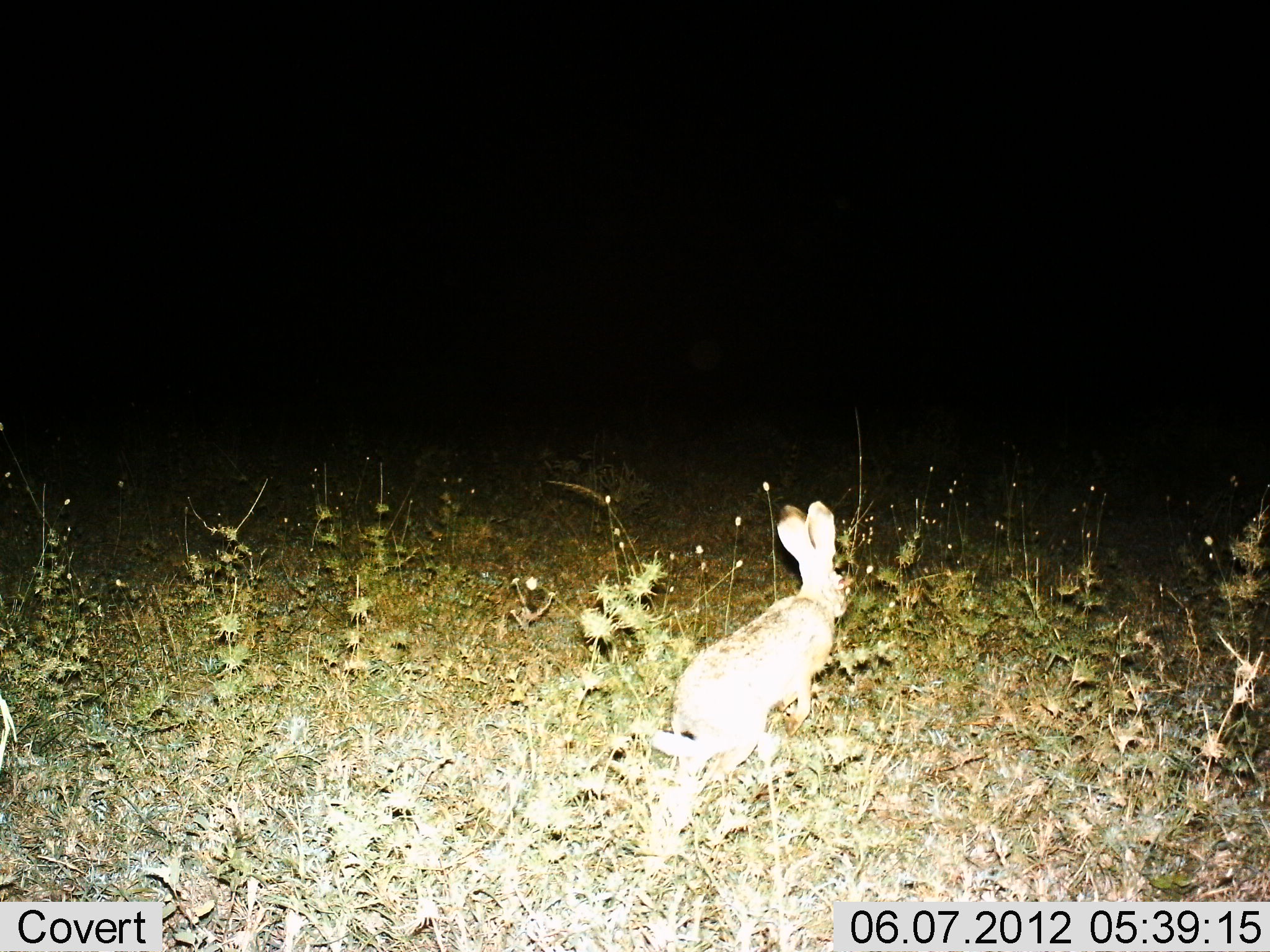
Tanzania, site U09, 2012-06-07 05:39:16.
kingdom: Animalia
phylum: Chordata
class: Mammalia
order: Lagomorpha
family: Leporidae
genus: Lepus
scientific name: Lepus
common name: hare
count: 1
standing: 10%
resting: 0%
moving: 90%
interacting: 0%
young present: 0%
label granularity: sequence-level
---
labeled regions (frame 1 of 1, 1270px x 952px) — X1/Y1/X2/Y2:
animal: 646/500/856/793